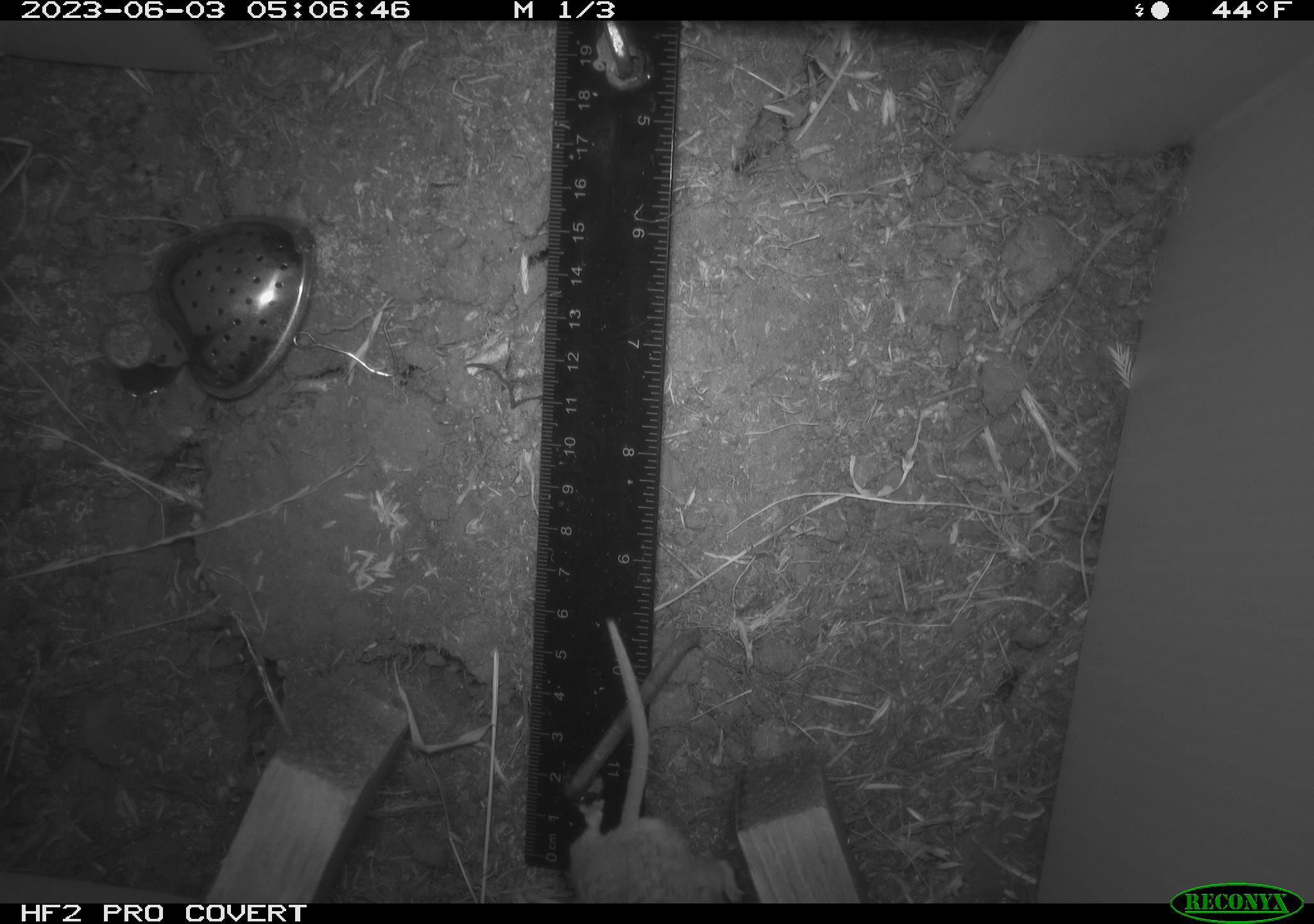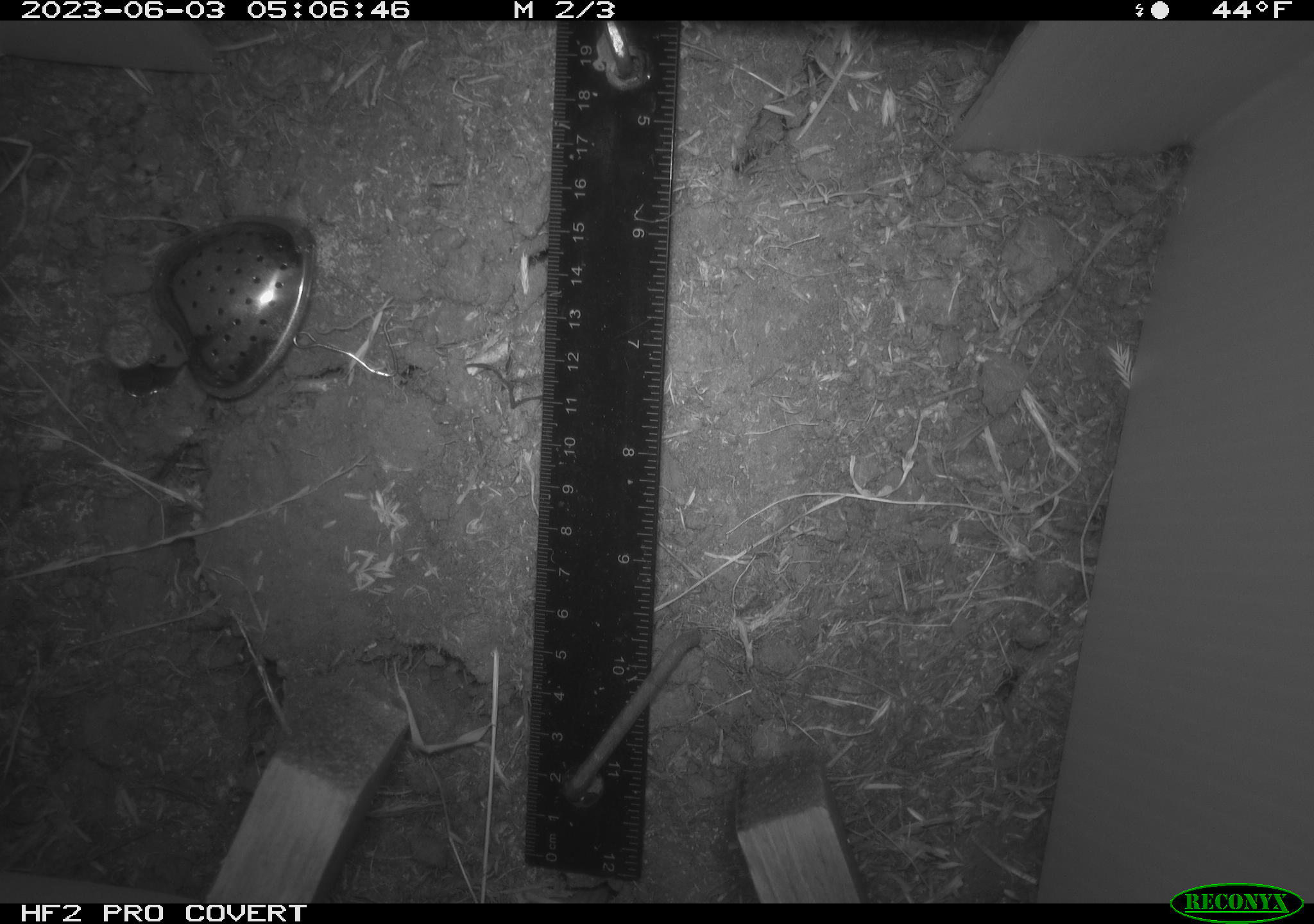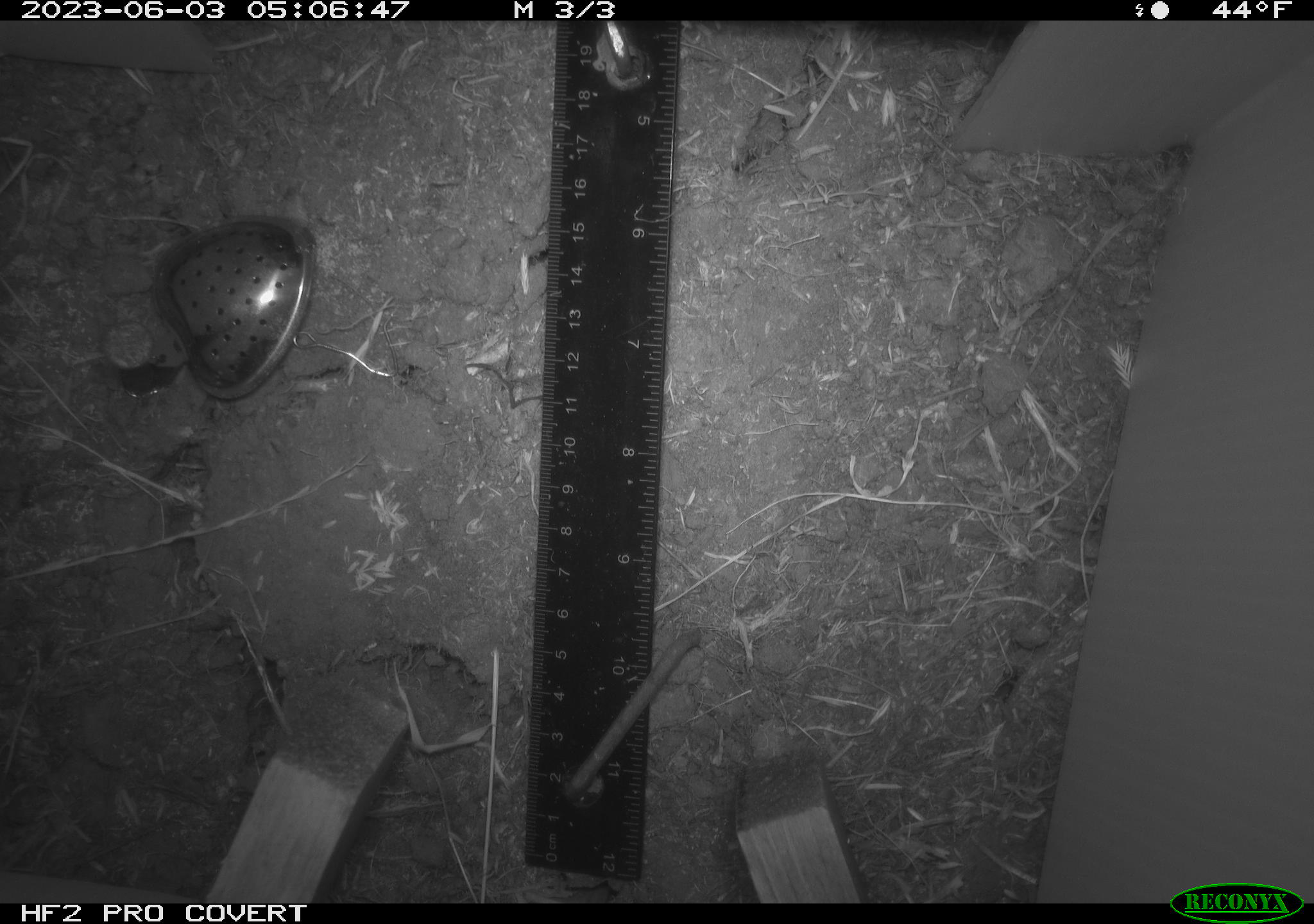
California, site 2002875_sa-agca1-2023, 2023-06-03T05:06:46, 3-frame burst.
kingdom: Animalia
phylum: Chordata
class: Mammalia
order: Rodentia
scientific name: Rodentia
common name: mouse species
Mouse species (Rodentia).